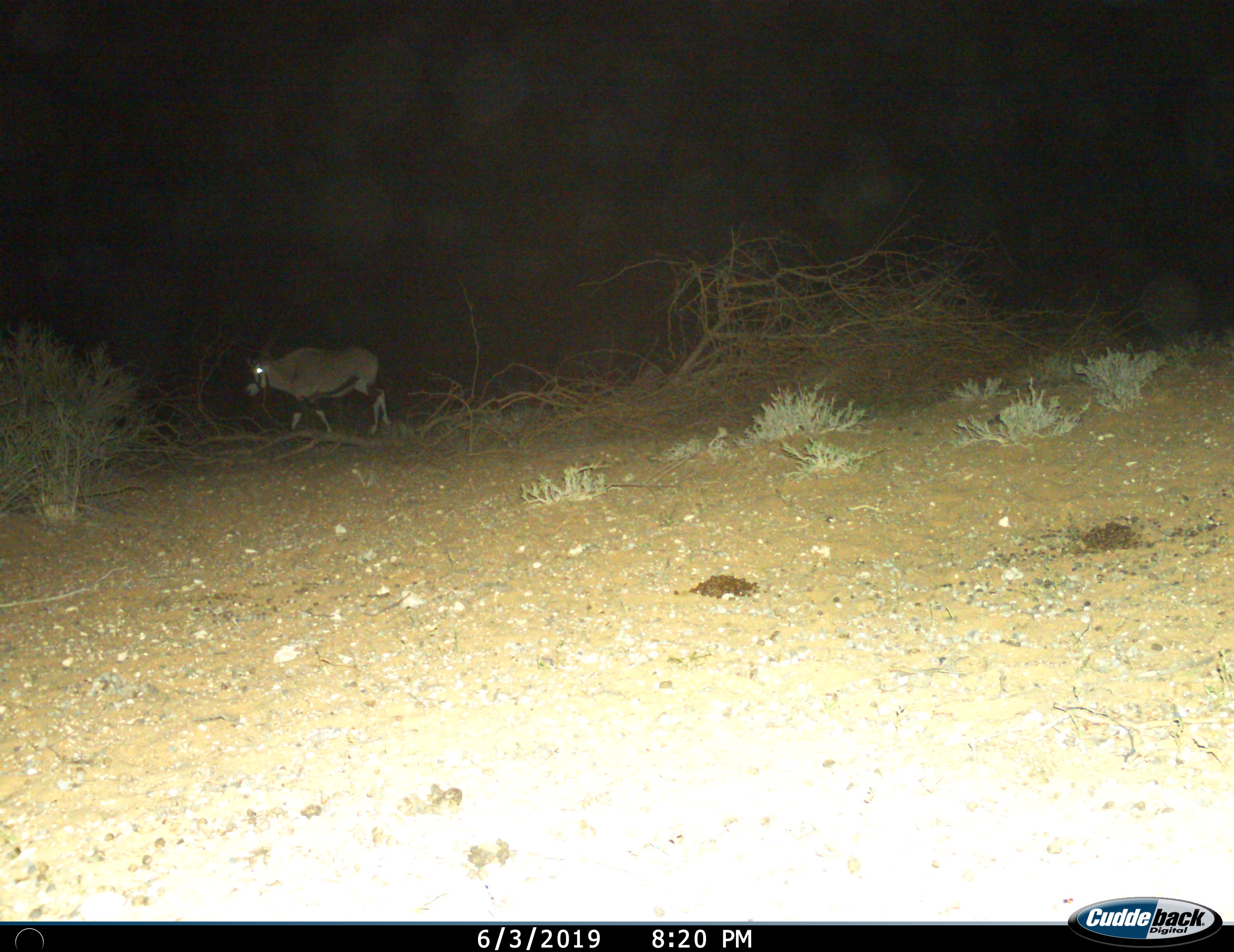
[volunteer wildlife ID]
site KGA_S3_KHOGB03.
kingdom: Animalia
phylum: Chordata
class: Mammalia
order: Artiodactyla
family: Bovidae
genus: Oryx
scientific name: Oryx gazella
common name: gemsbok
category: oryx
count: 1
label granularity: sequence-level